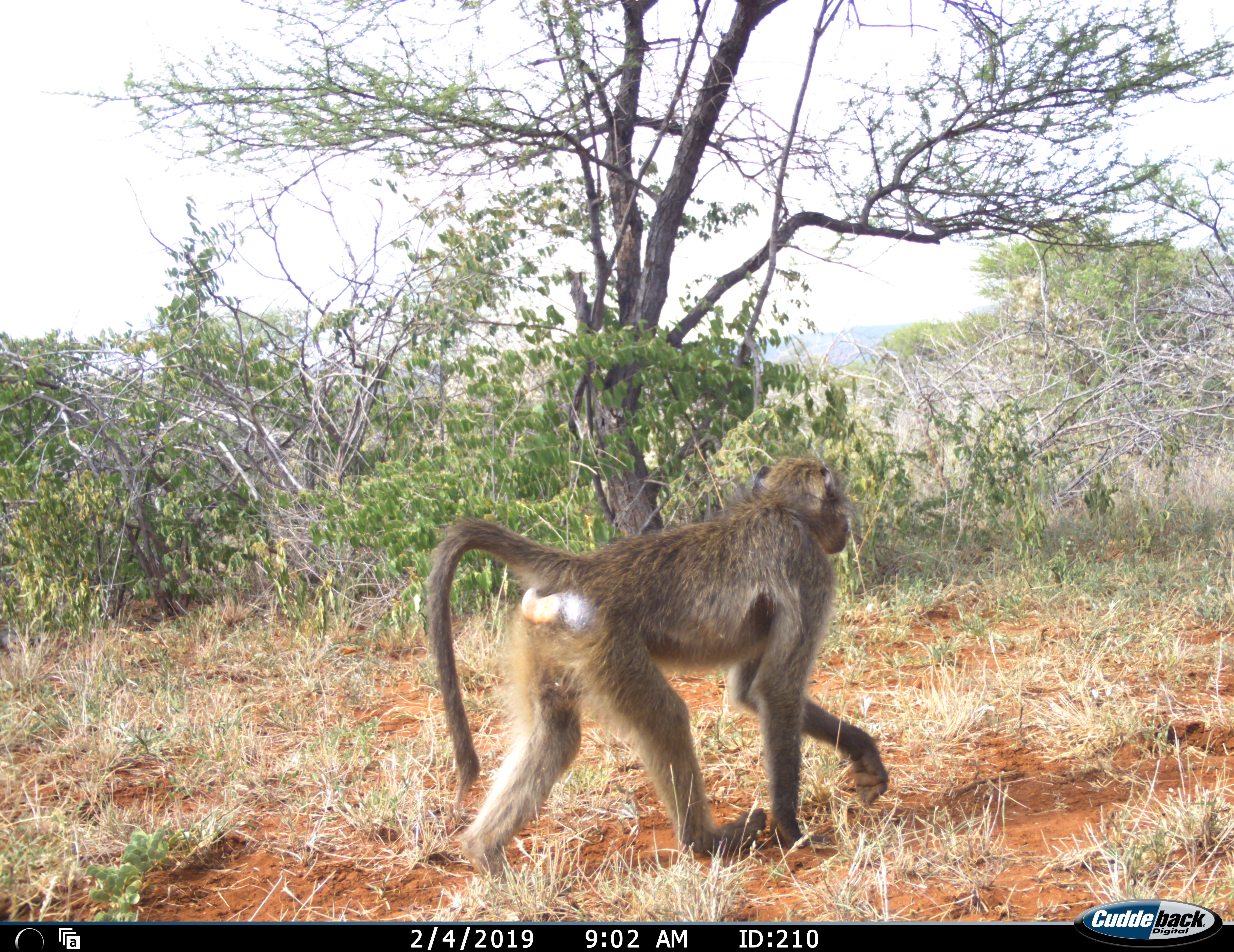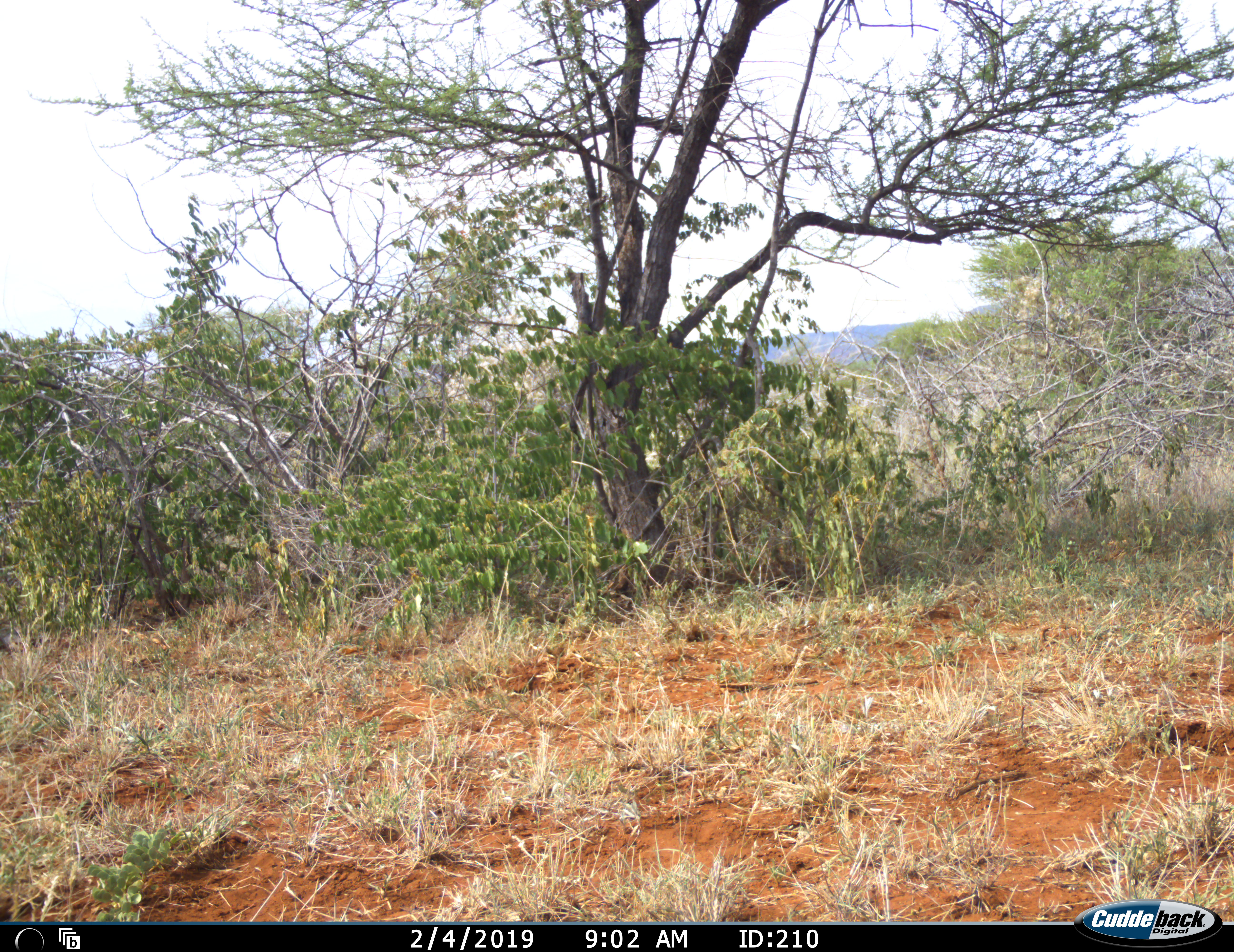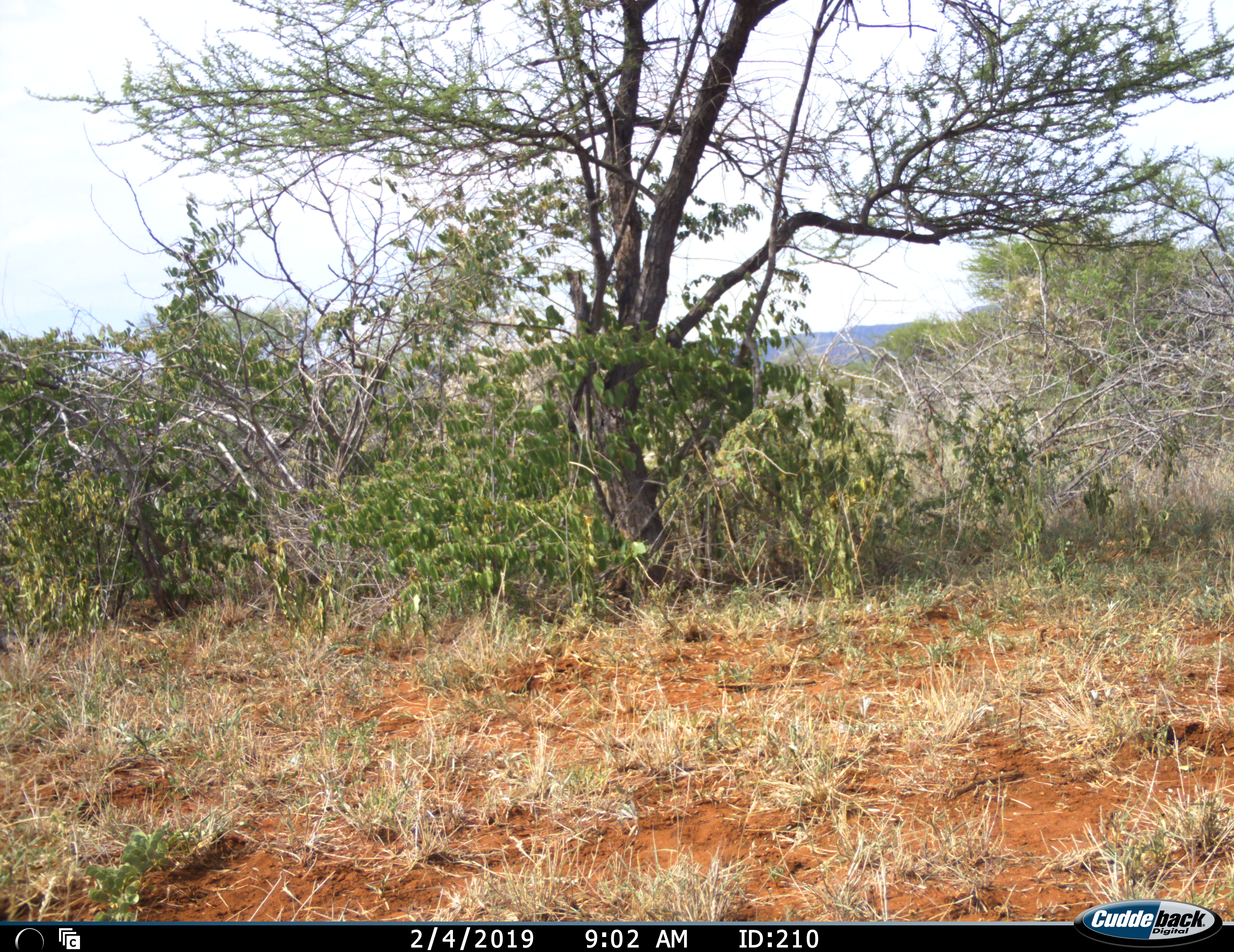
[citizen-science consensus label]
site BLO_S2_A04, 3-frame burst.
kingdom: Animalia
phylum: Chordata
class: Mammalia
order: Primates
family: Cercopithecidae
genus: Papio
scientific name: Papio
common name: baboon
Baboon (Papio), count 1. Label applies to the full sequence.